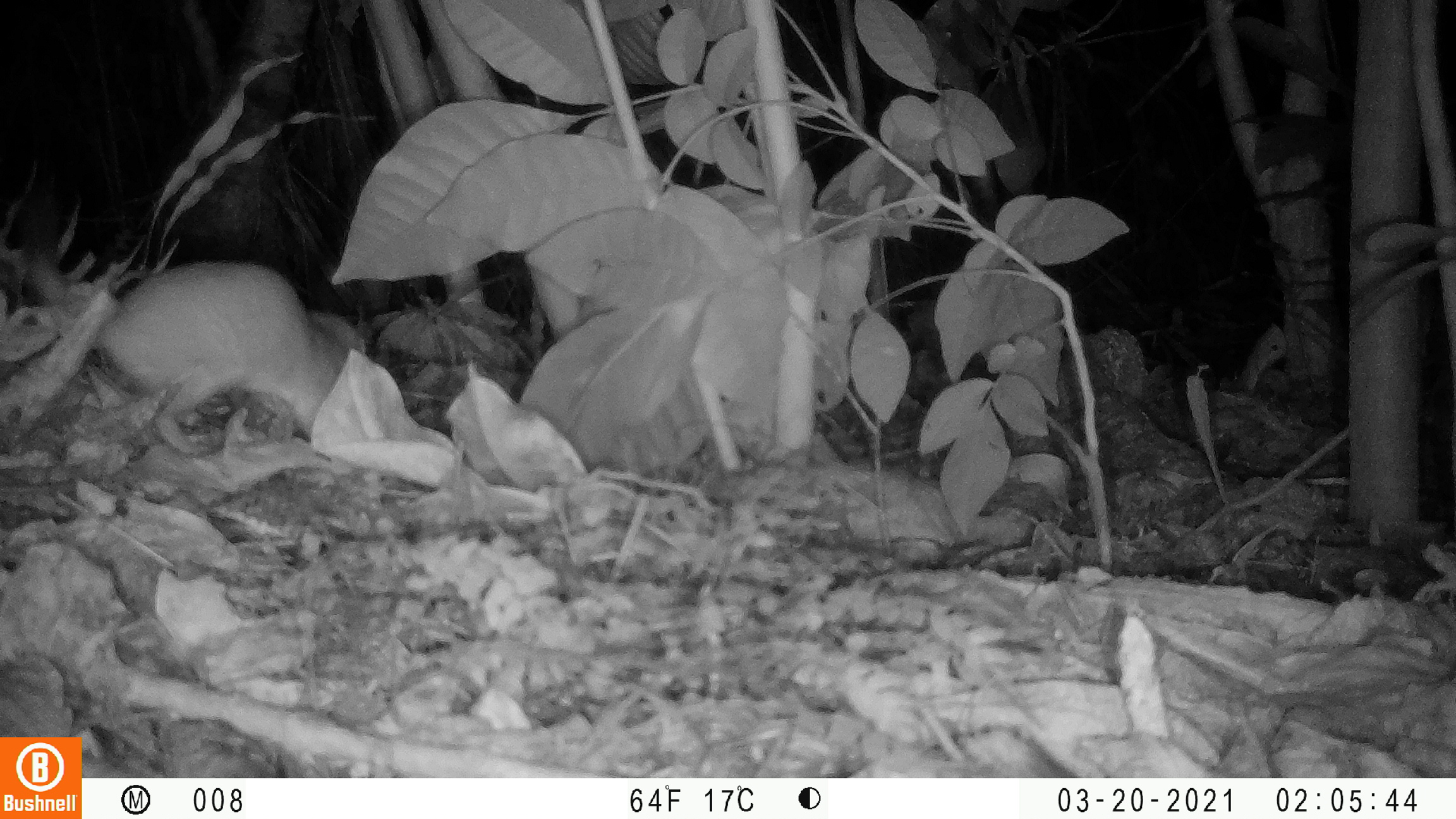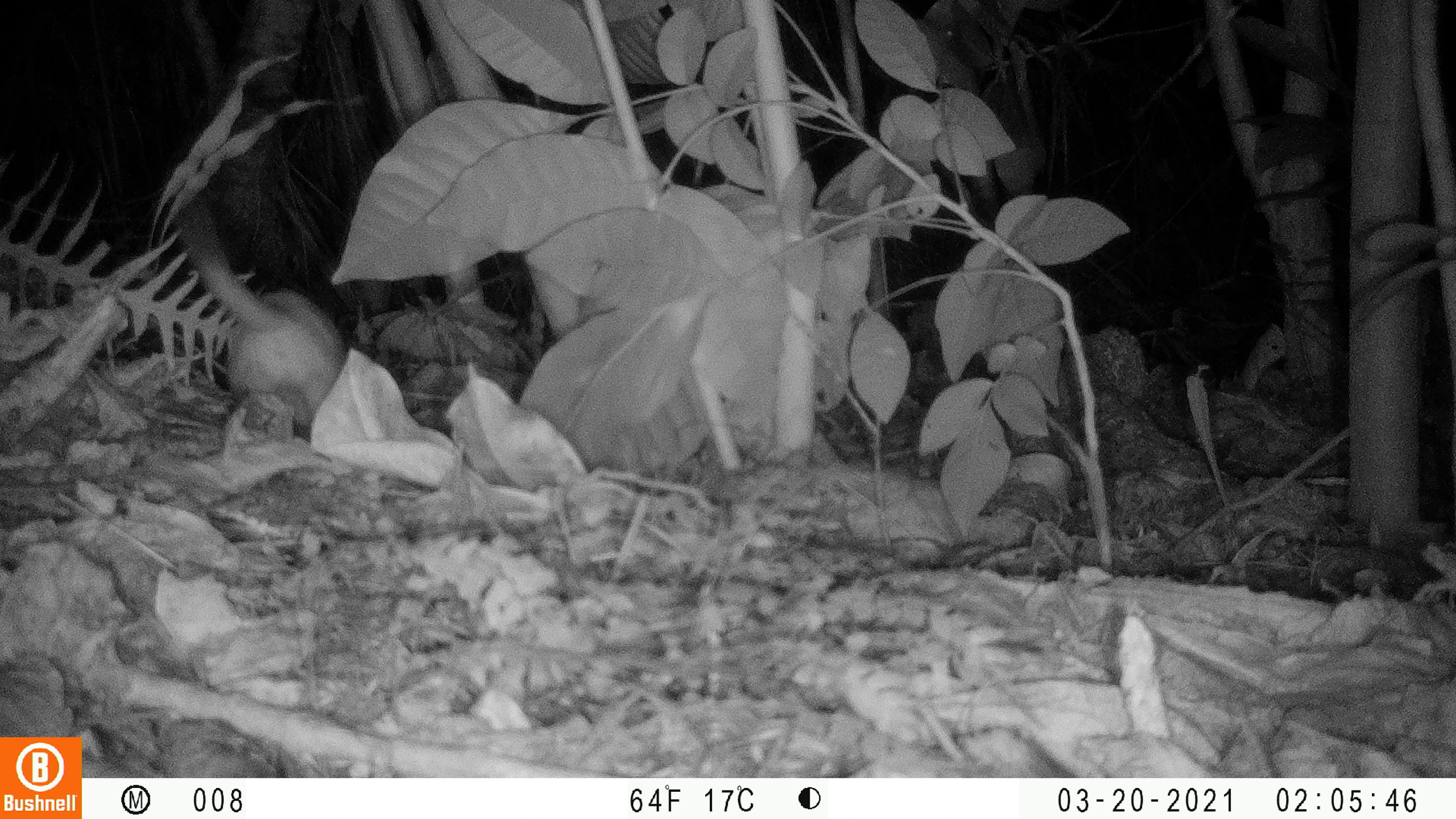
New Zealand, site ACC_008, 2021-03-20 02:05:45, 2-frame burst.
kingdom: Animalia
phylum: Chordata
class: Mammalia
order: Carnivora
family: Mustelidae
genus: Mustela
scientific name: Mustela erminea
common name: stoat